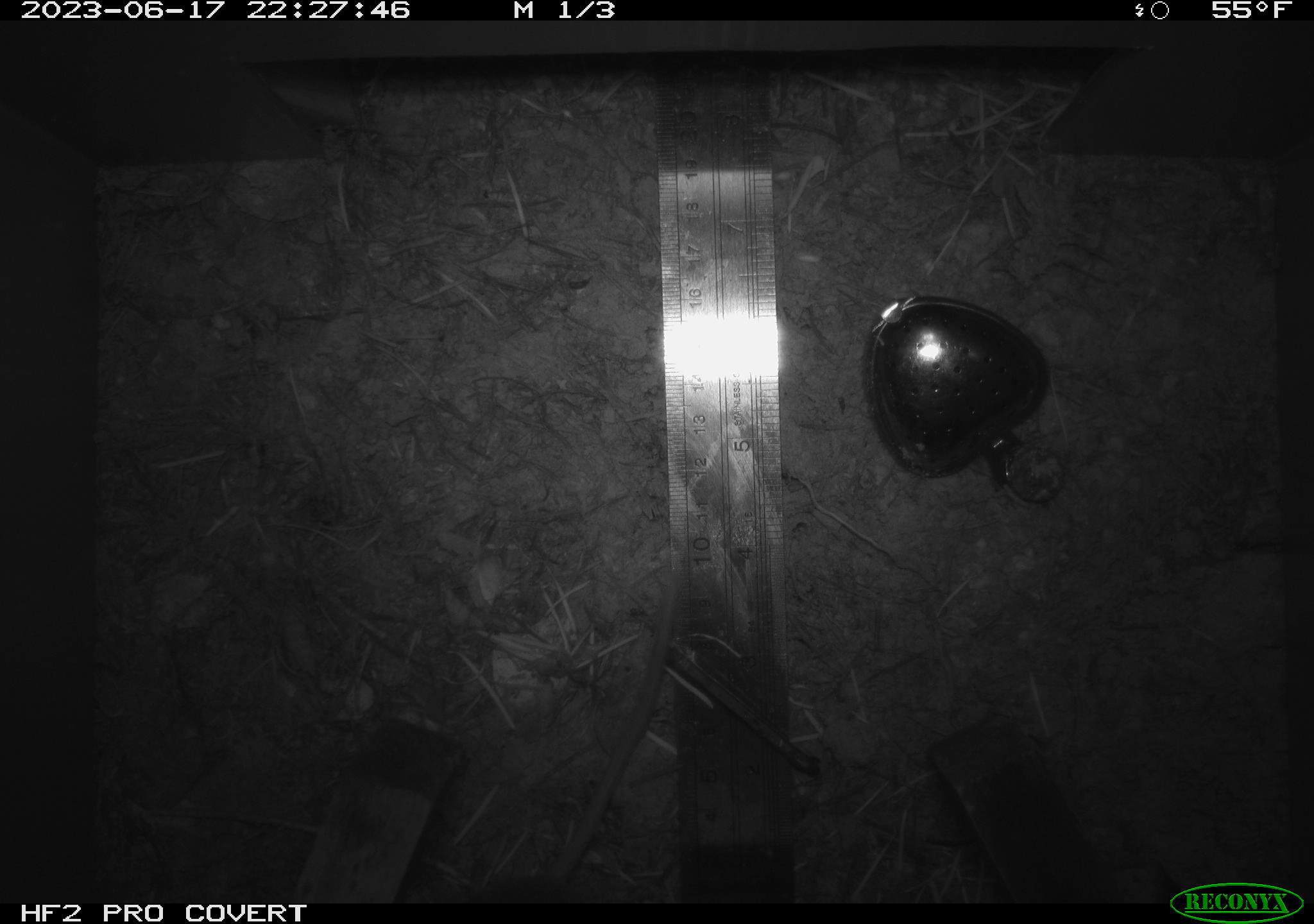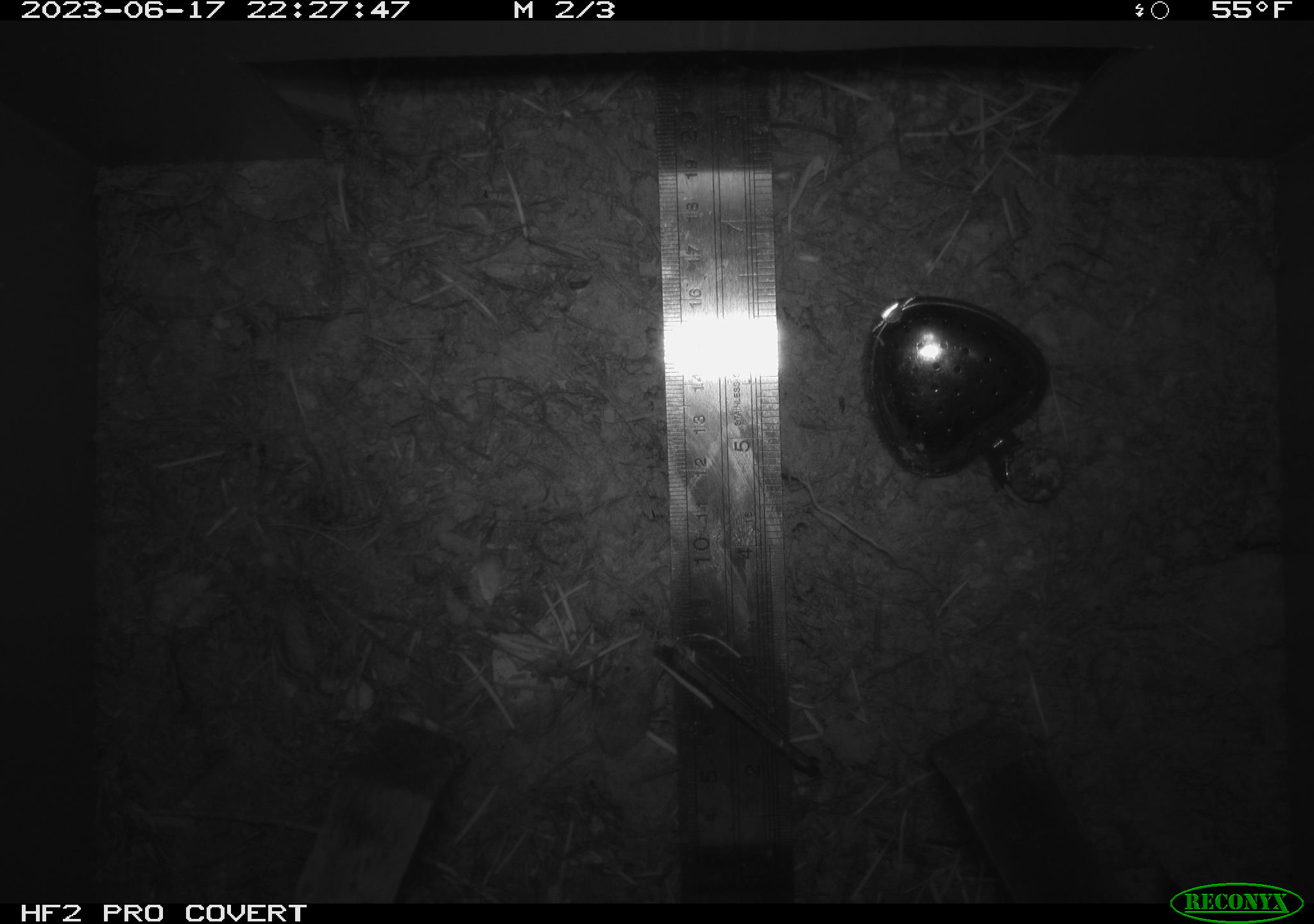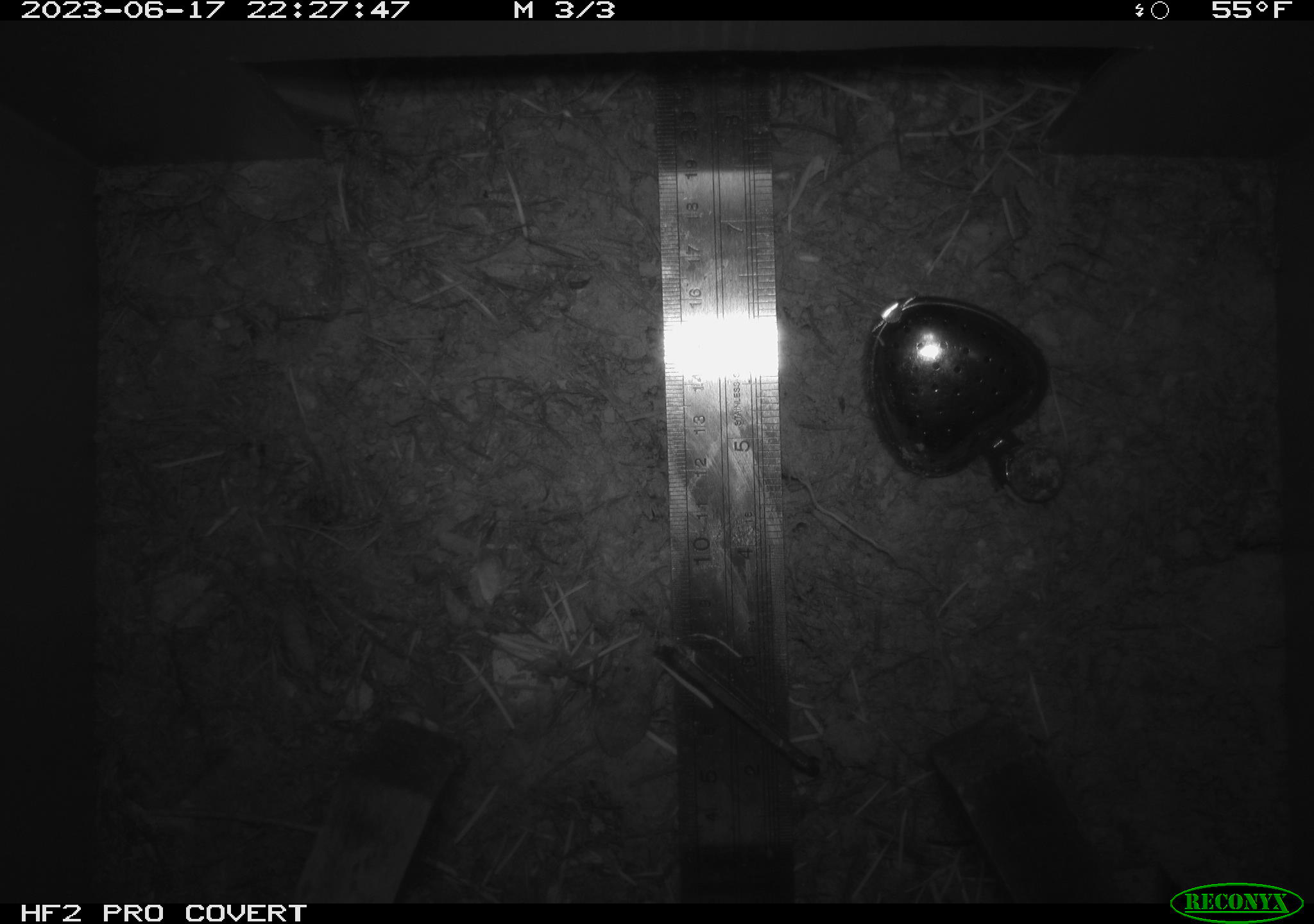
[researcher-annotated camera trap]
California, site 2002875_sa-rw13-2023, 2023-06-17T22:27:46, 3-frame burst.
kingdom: Animalia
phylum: Chordata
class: Mammalia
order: Rodentia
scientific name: Rodentia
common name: mouse species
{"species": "mouse species (Rodentia)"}